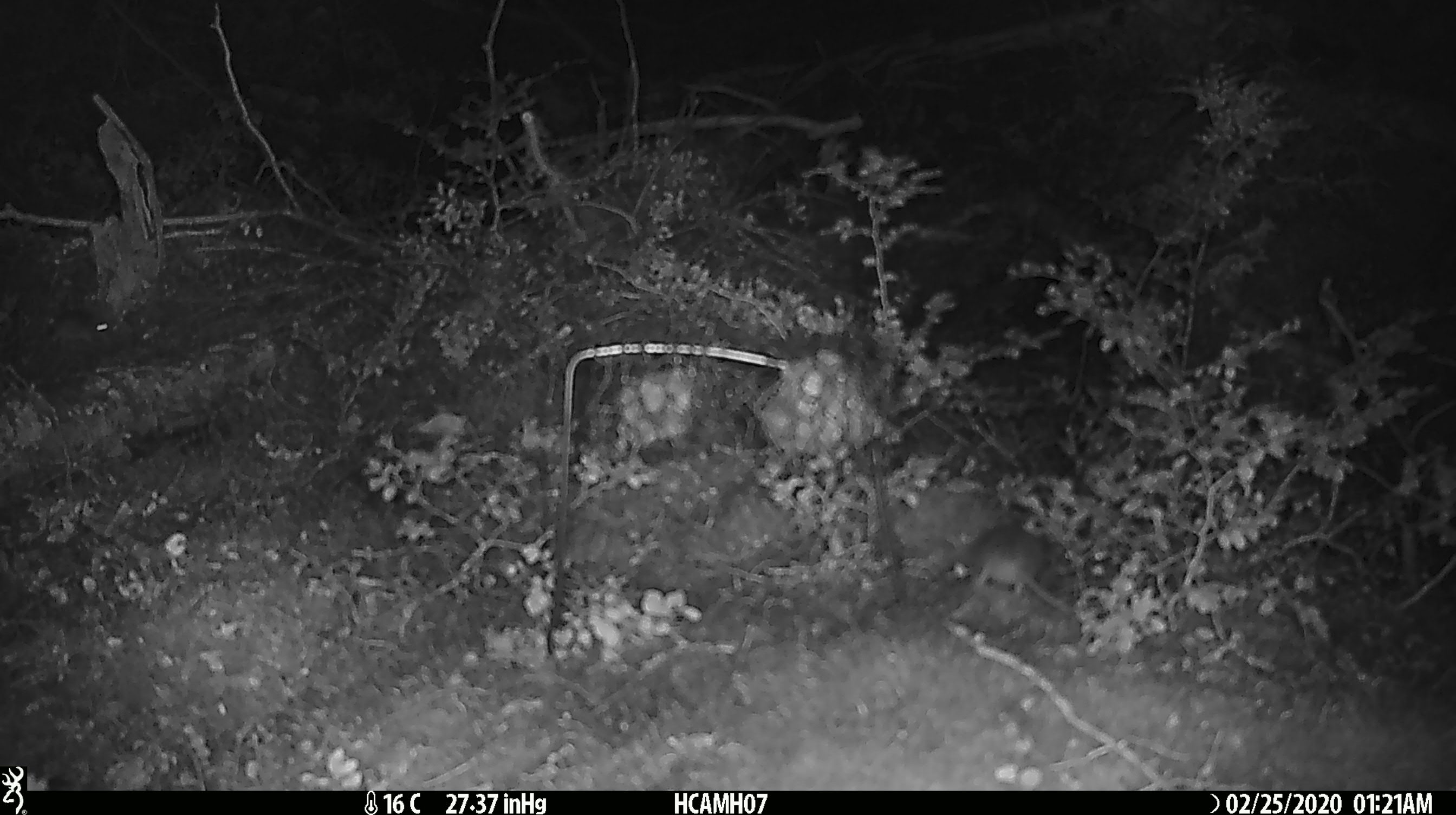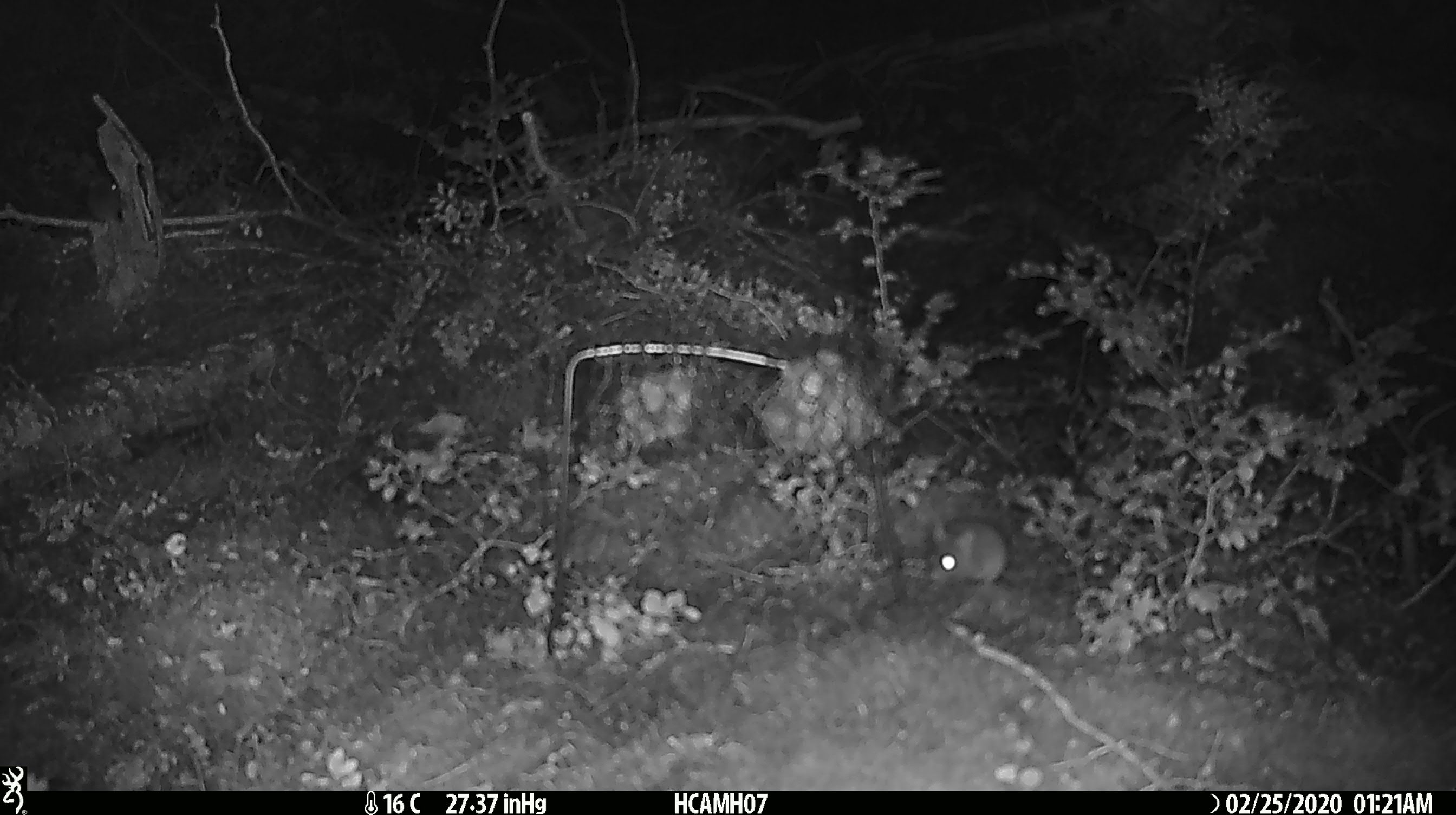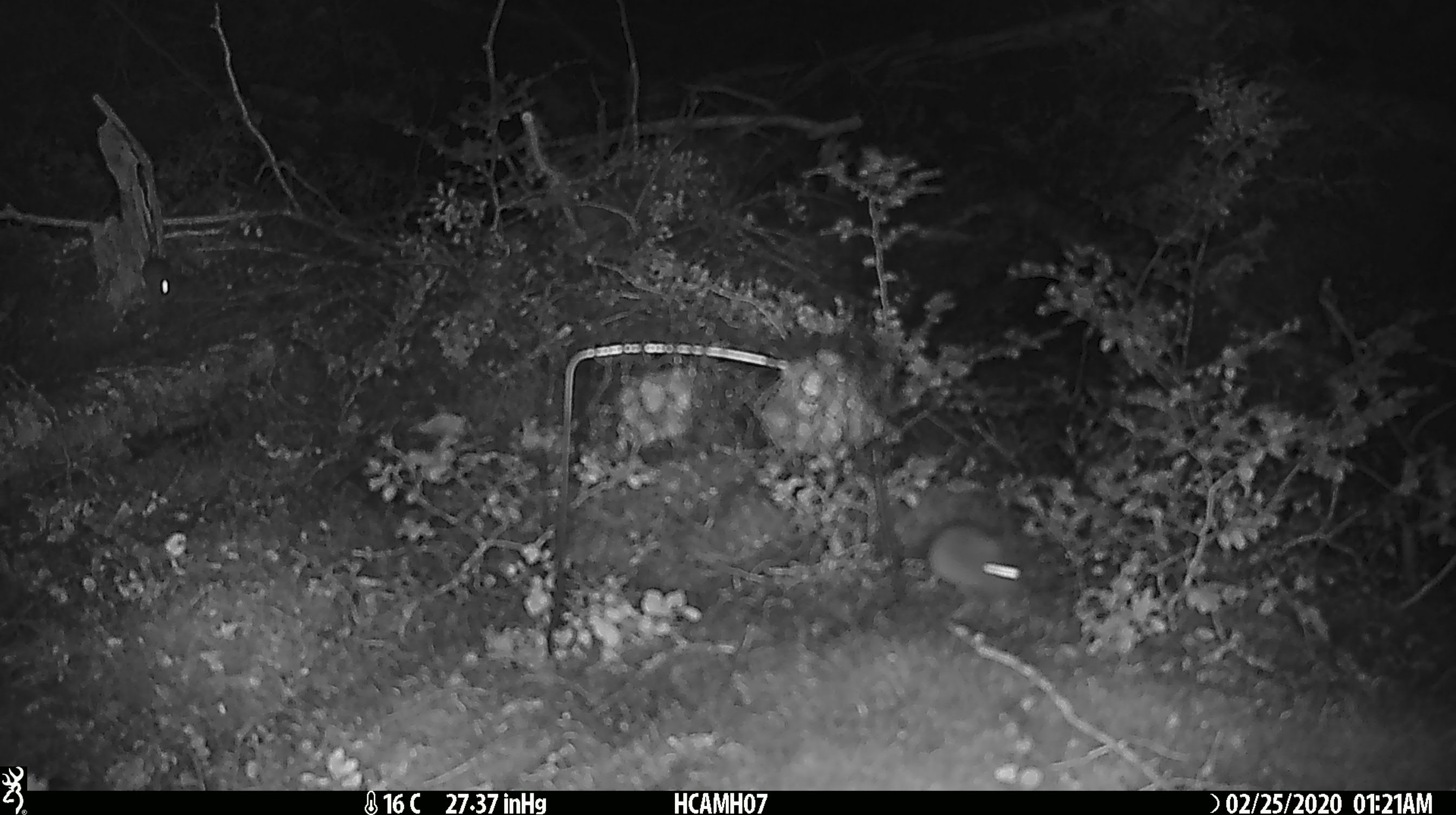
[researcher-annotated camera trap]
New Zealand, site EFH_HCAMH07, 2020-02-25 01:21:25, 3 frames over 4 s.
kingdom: Animalia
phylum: Chordata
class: Mammalia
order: Rodentia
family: Muridae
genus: Mus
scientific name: Mus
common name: mouse